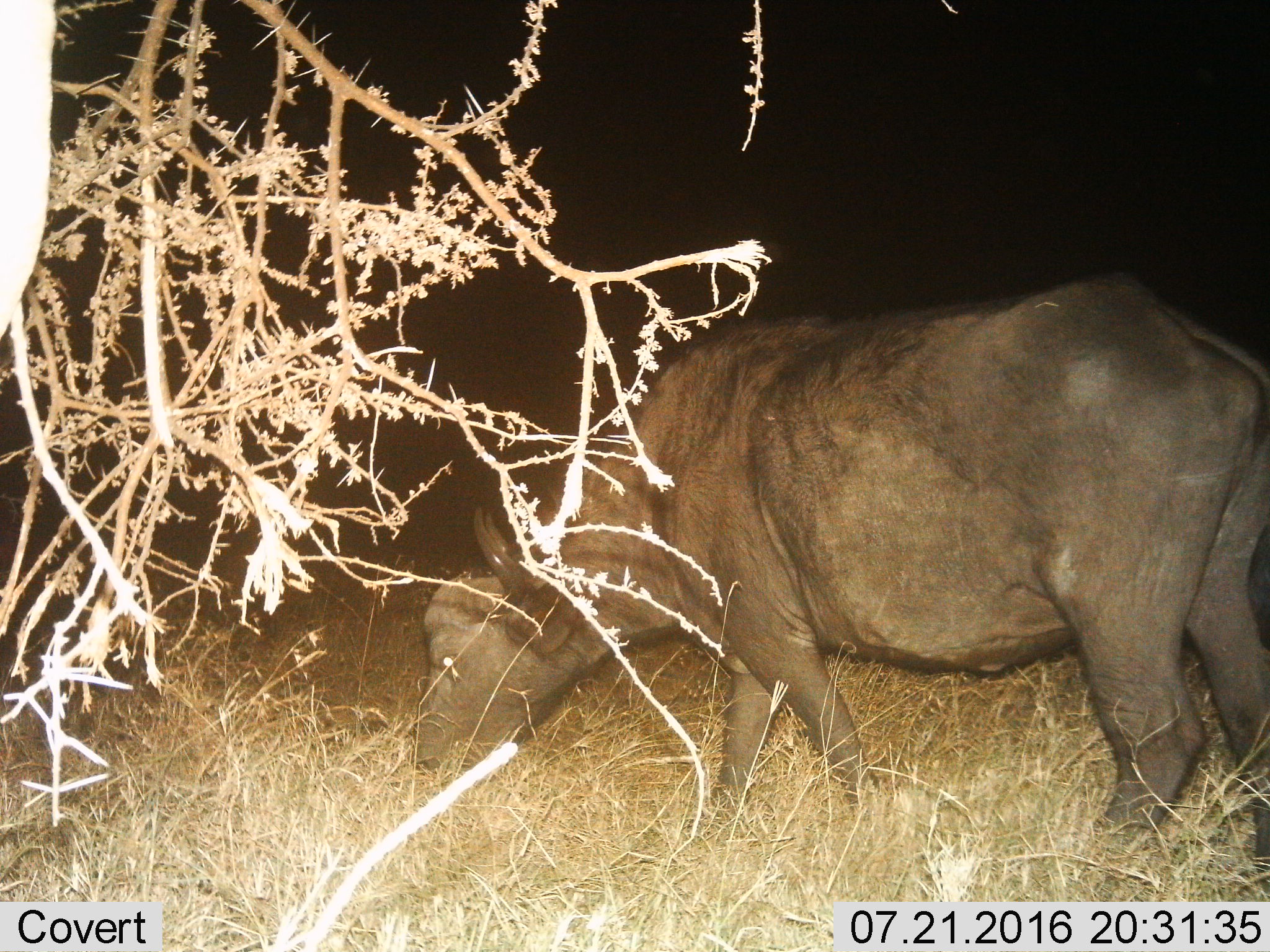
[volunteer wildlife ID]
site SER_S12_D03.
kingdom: Animalia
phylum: Chordata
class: Mammalia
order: Artiodactyla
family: Bovidae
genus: Syncerus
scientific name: Syncerus caffer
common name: african buffalo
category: buffalo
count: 1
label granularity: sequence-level